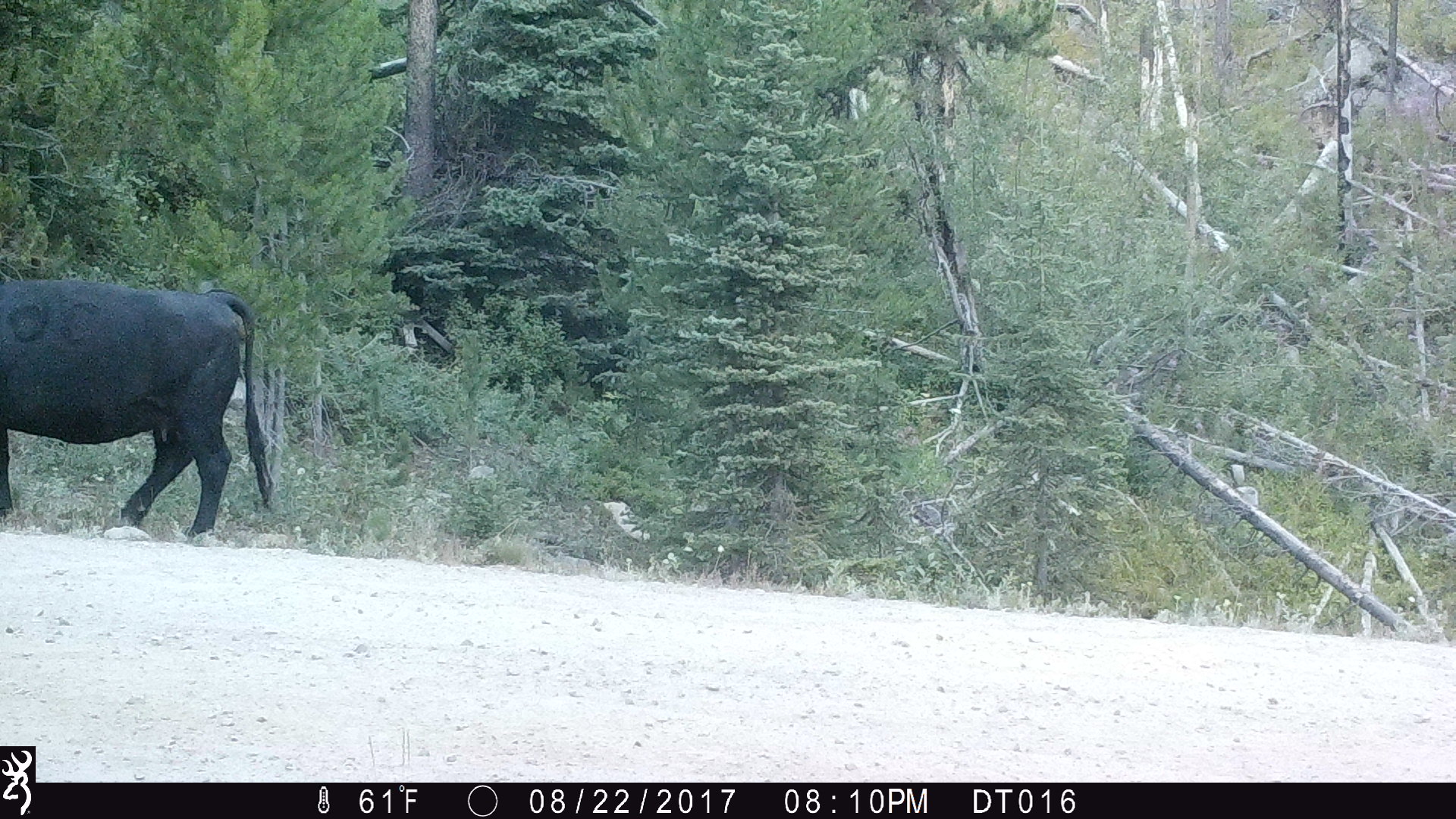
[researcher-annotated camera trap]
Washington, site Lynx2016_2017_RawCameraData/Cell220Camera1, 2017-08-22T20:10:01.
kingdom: Animalia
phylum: Chordata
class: Mammalia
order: Artiodactyla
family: Bovidae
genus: Bos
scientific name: Bos taurus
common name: domestic cattle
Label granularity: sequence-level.